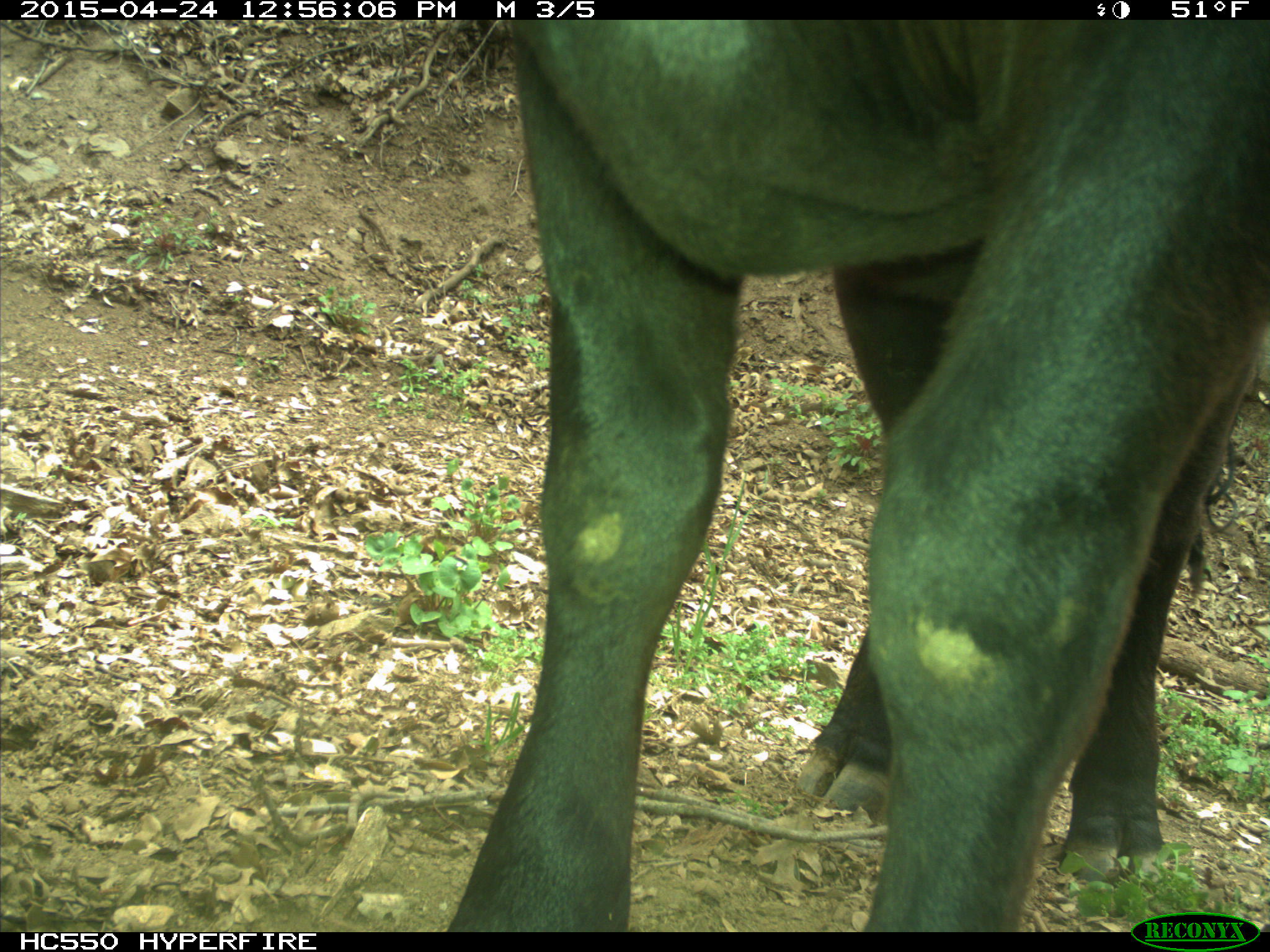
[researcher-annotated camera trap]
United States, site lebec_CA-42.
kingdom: Animalia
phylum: Chordata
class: Mammalia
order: Artiodactyla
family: Bovidae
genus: Bos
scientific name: Bos taurus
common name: domestic cow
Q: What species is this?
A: Bos taurus (domestic cow).